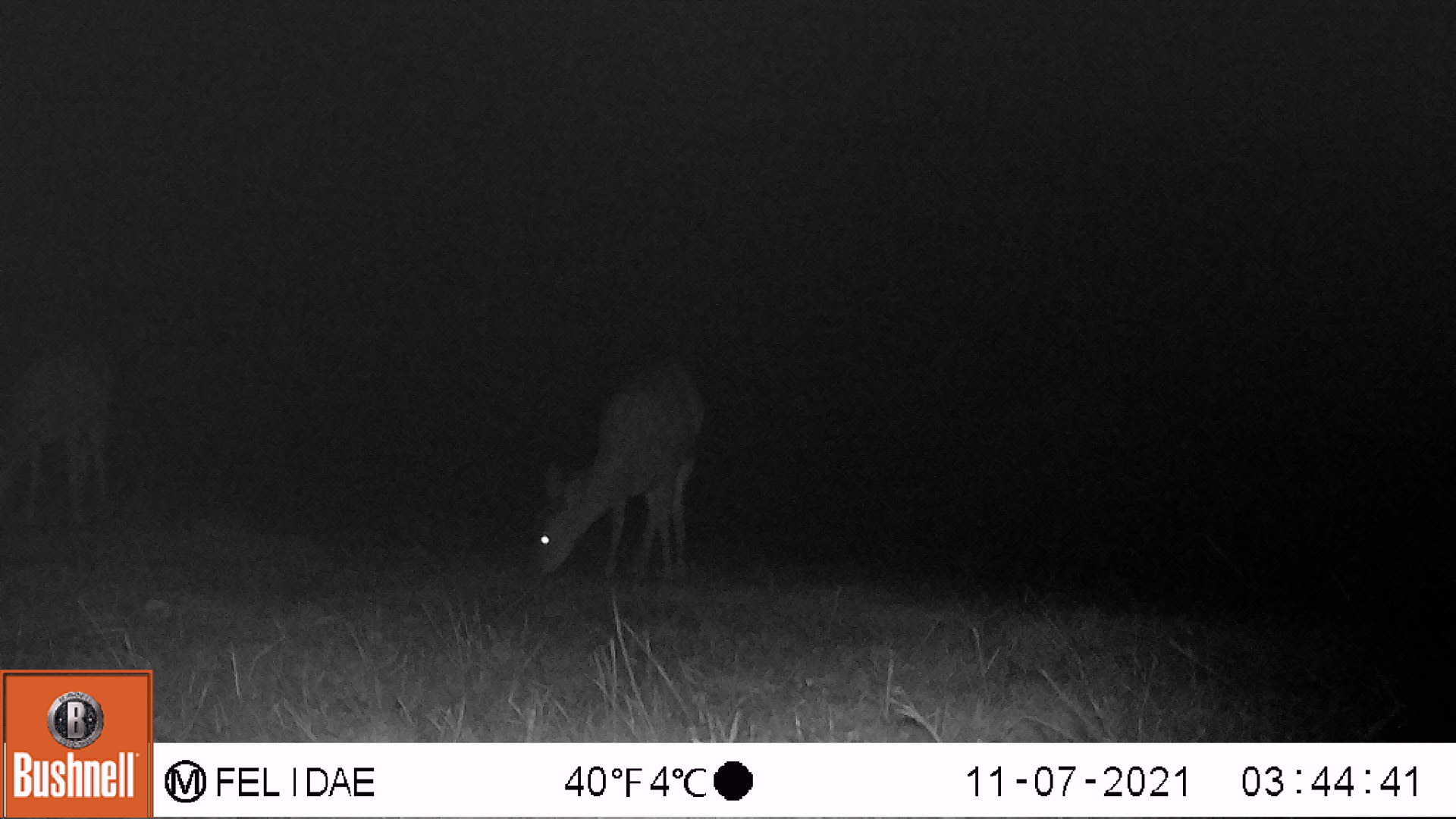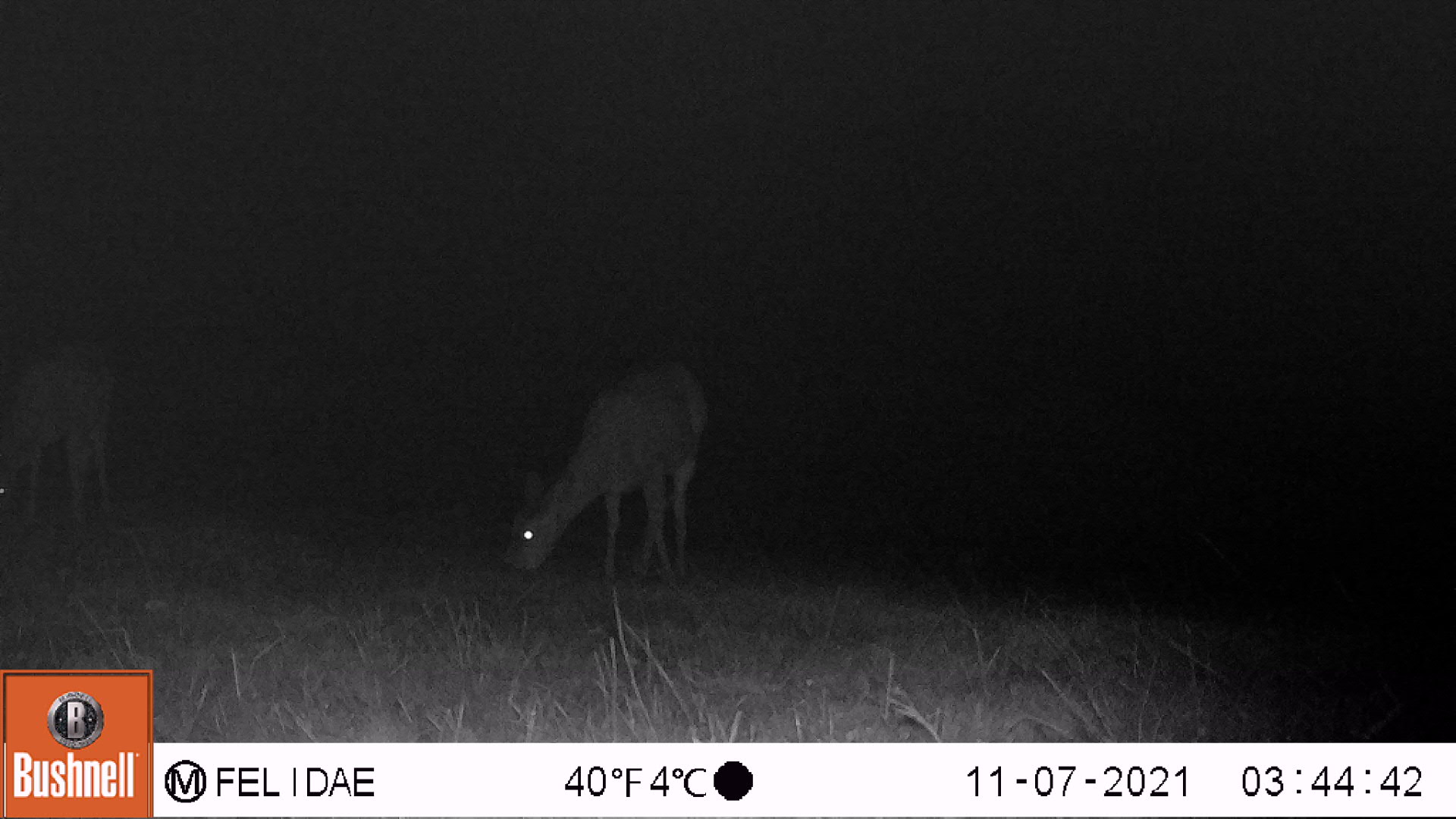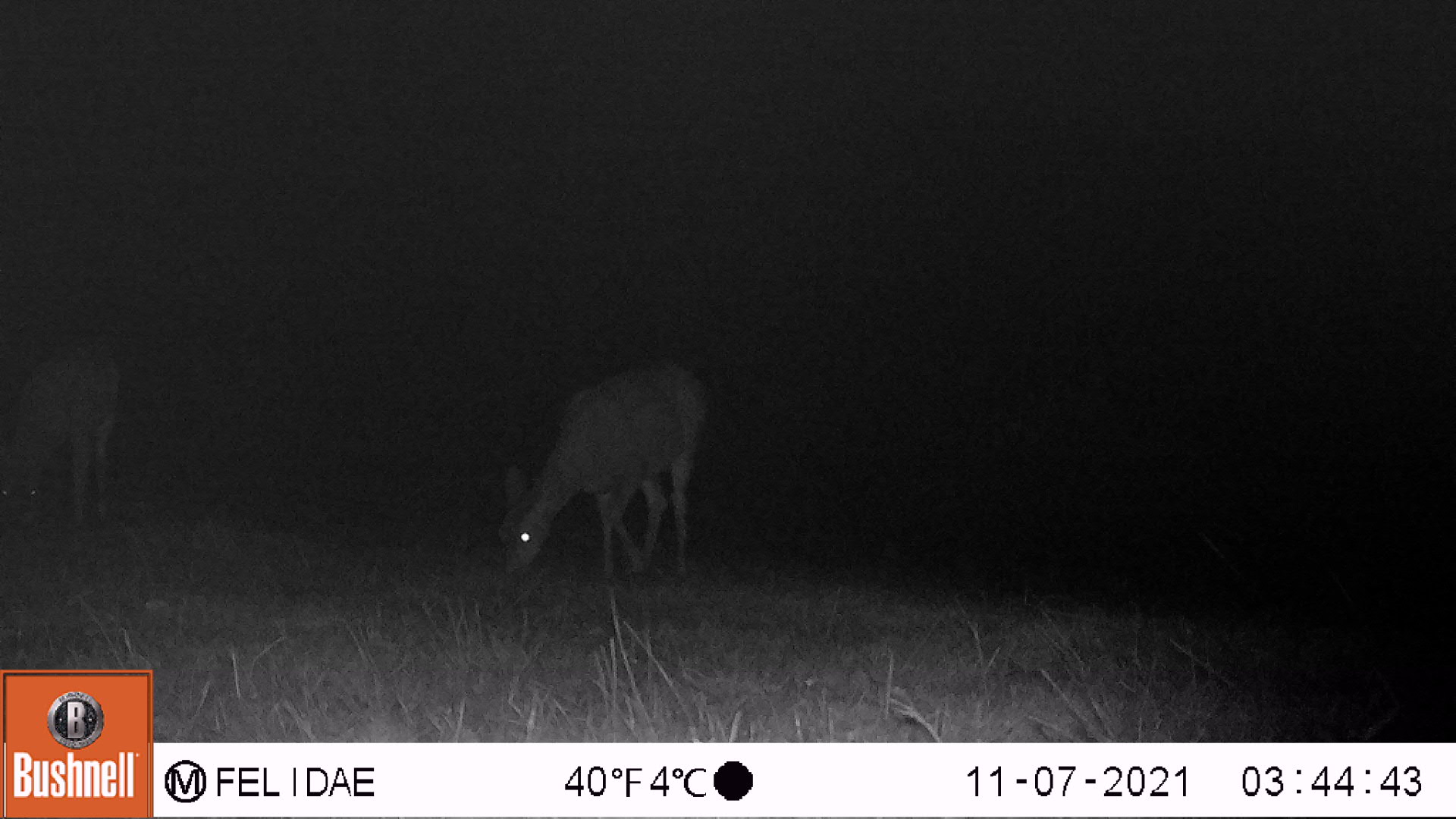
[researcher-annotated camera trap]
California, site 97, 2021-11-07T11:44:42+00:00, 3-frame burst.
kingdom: Animalia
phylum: Chordata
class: Mammalia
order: Artiodactyla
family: Cervidae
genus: Odocoileus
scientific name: Odocoileus hemionus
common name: mule deer